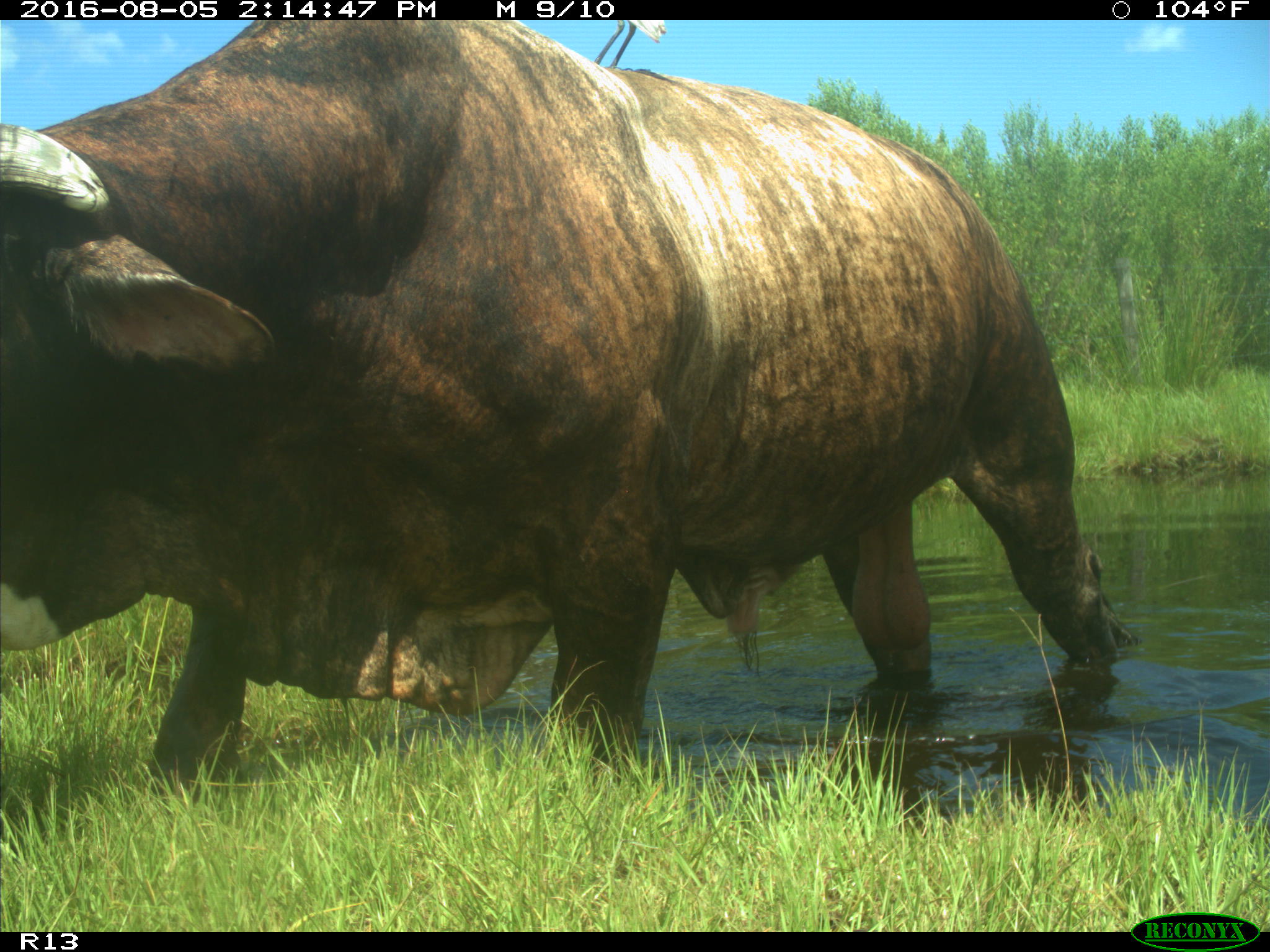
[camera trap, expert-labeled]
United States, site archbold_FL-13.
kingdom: Animalia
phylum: Chordata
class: Mammalia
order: Artiodactyla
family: Bovidae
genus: Bos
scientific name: Bos taurus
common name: domestic cow